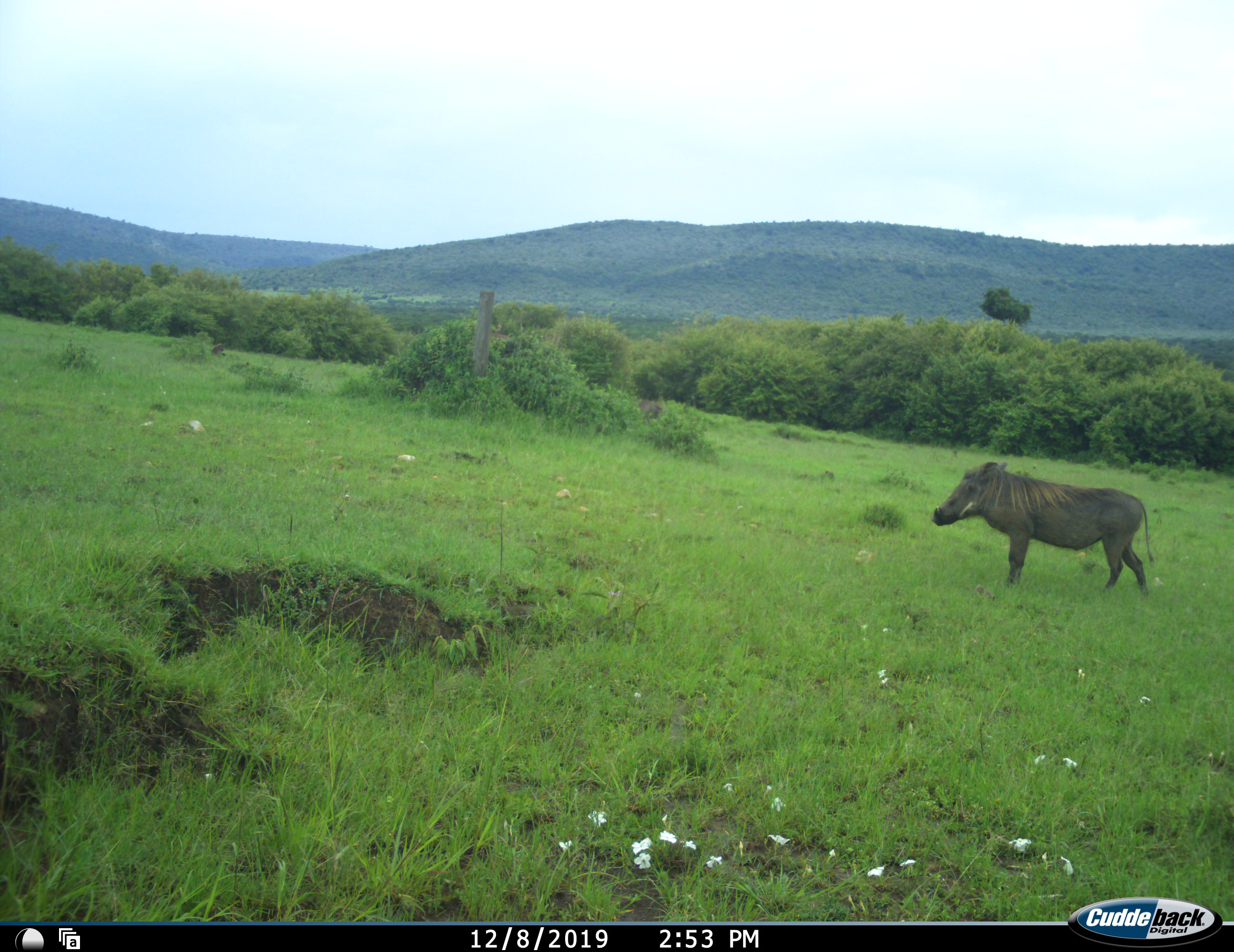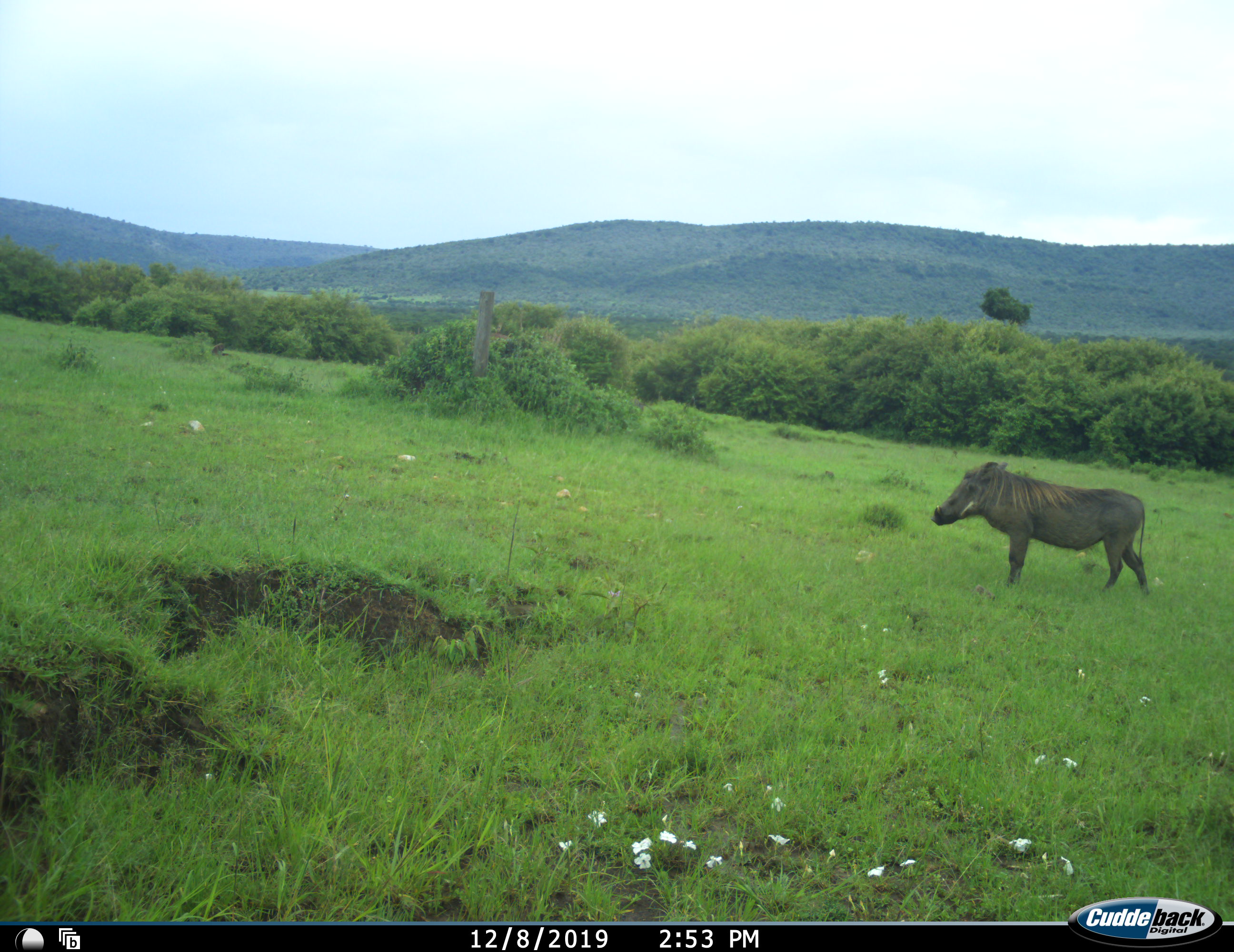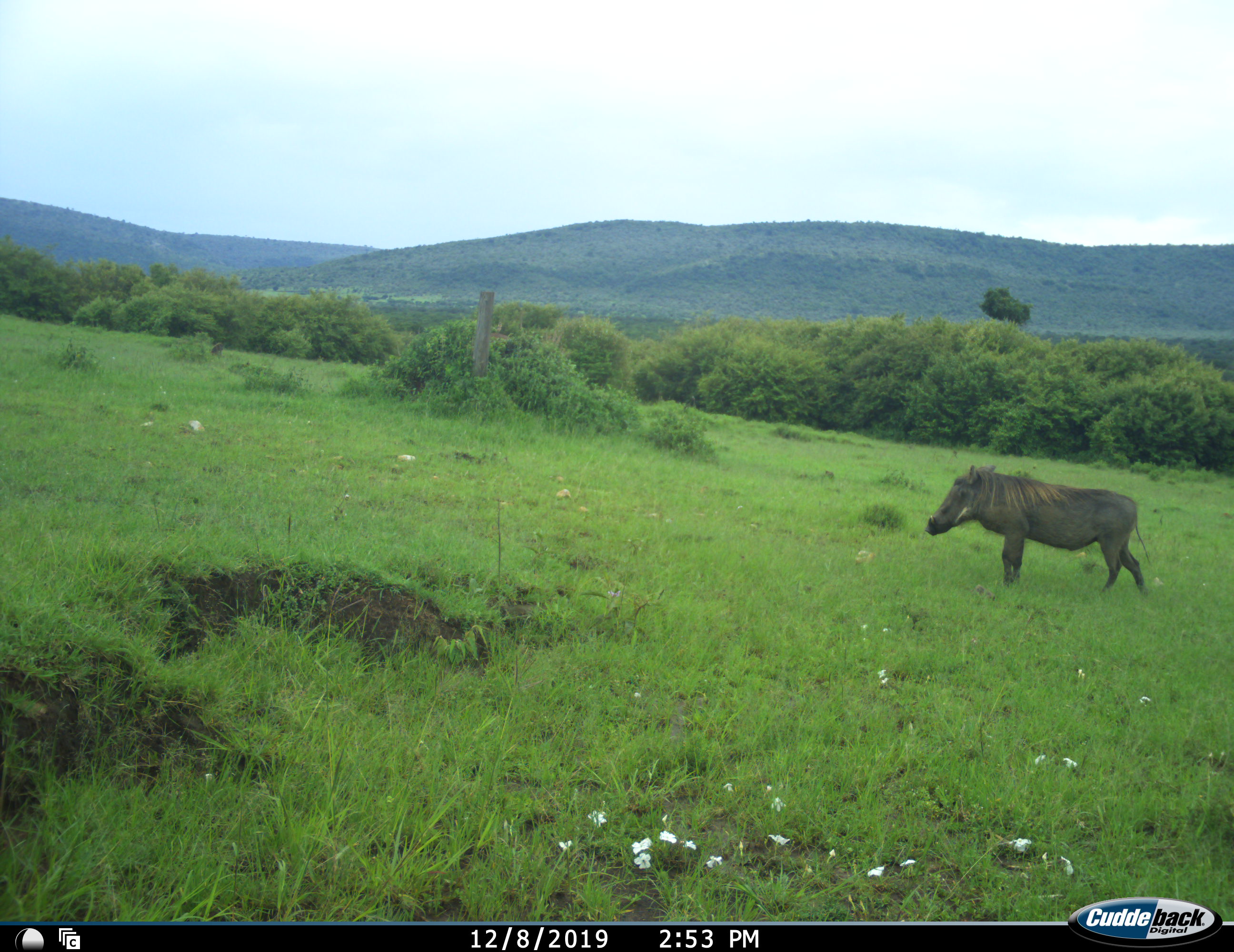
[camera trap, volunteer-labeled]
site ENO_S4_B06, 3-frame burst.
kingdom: Animalia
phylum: Chordata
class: Mammalia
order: Artiodactyla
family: Suidae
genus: Phacochoerus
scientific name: Phacochoerus africanus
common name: warthog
Warthog (Phacochoerus africanus), count 1. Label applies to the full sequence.